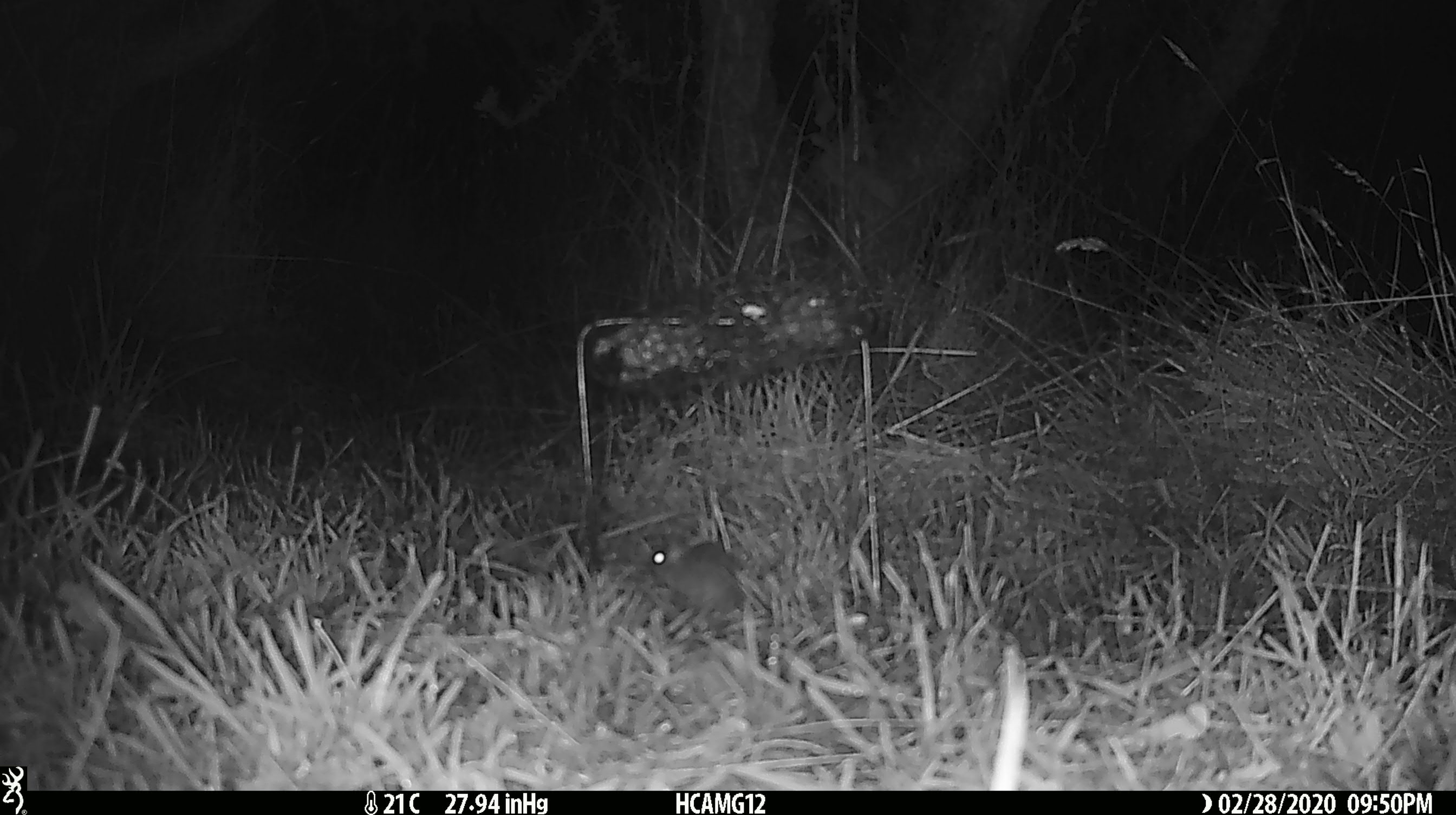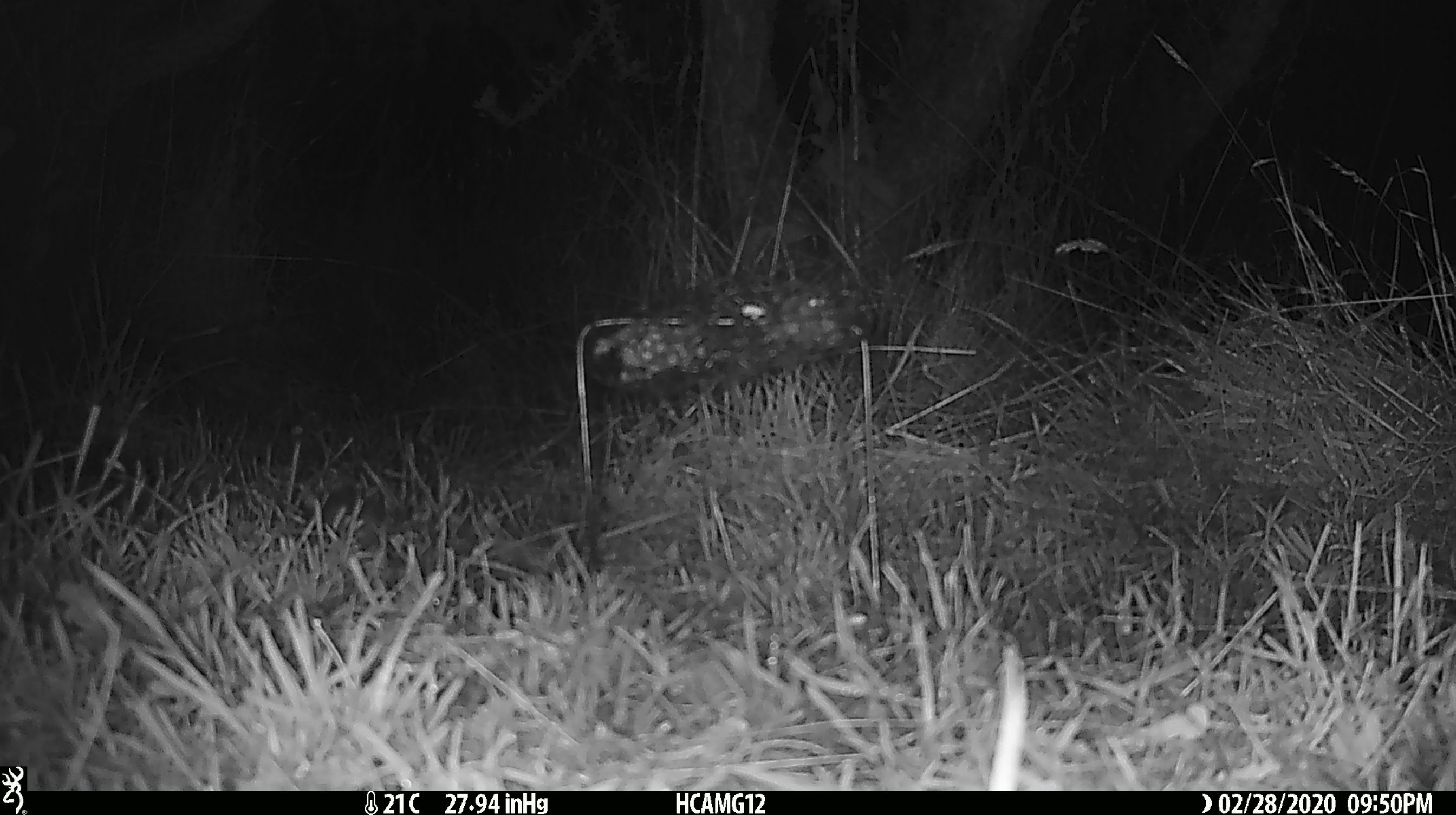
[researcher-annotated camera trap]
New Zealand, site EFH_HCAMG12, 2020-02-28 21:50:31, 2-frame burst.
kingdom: Animalia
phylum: Chordata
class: Mammalia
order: Rodentia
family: Muridae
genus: Mus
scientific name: Mus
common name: mouse